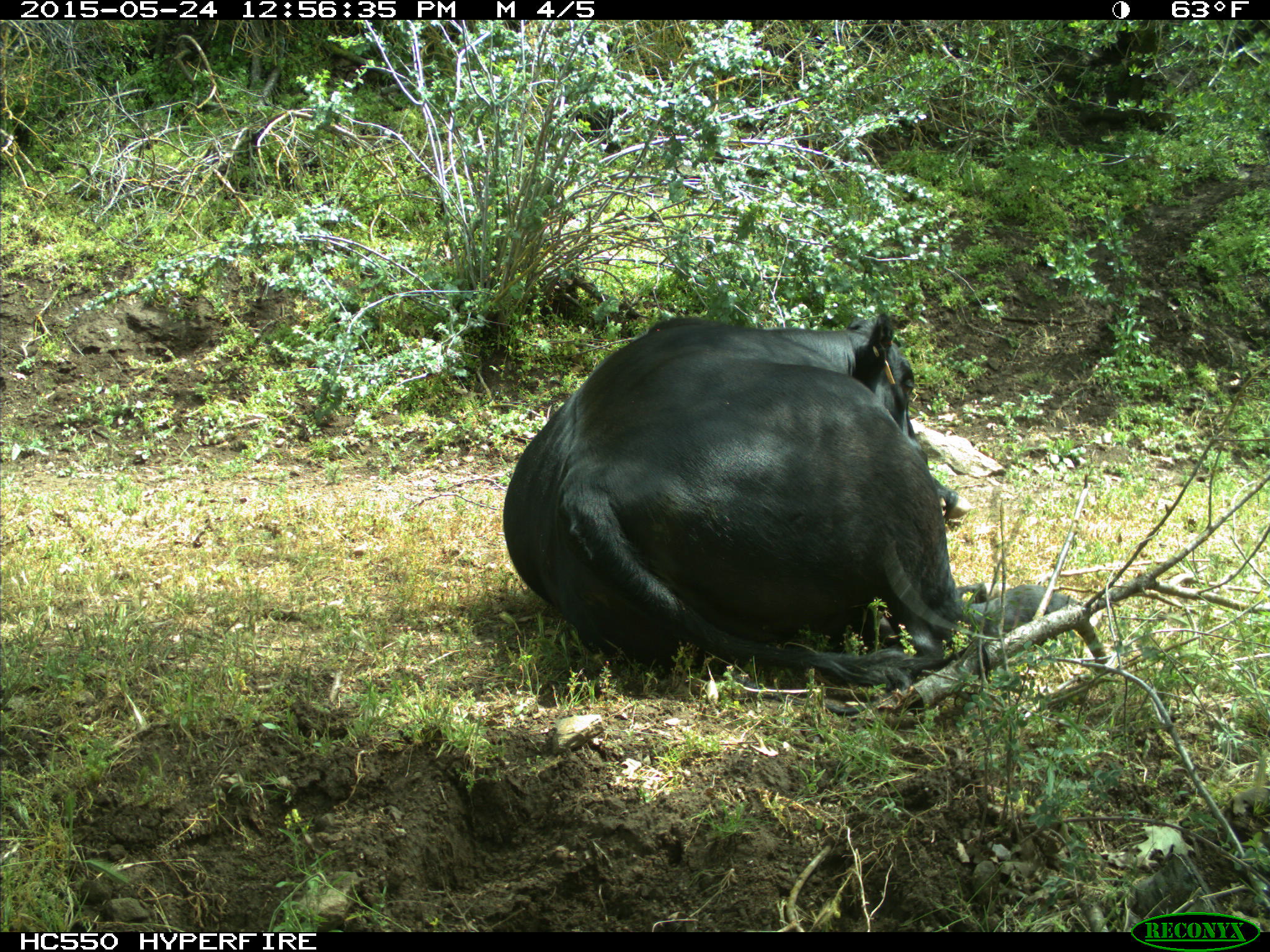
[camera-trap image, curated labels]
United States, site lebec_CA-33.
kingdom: Animalia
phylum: Chordata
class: Mammalia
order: Artiodactyla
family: Bovidae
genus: Bos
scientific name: Bos taurus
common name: domestic cow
Bos taurus (domestic cow).